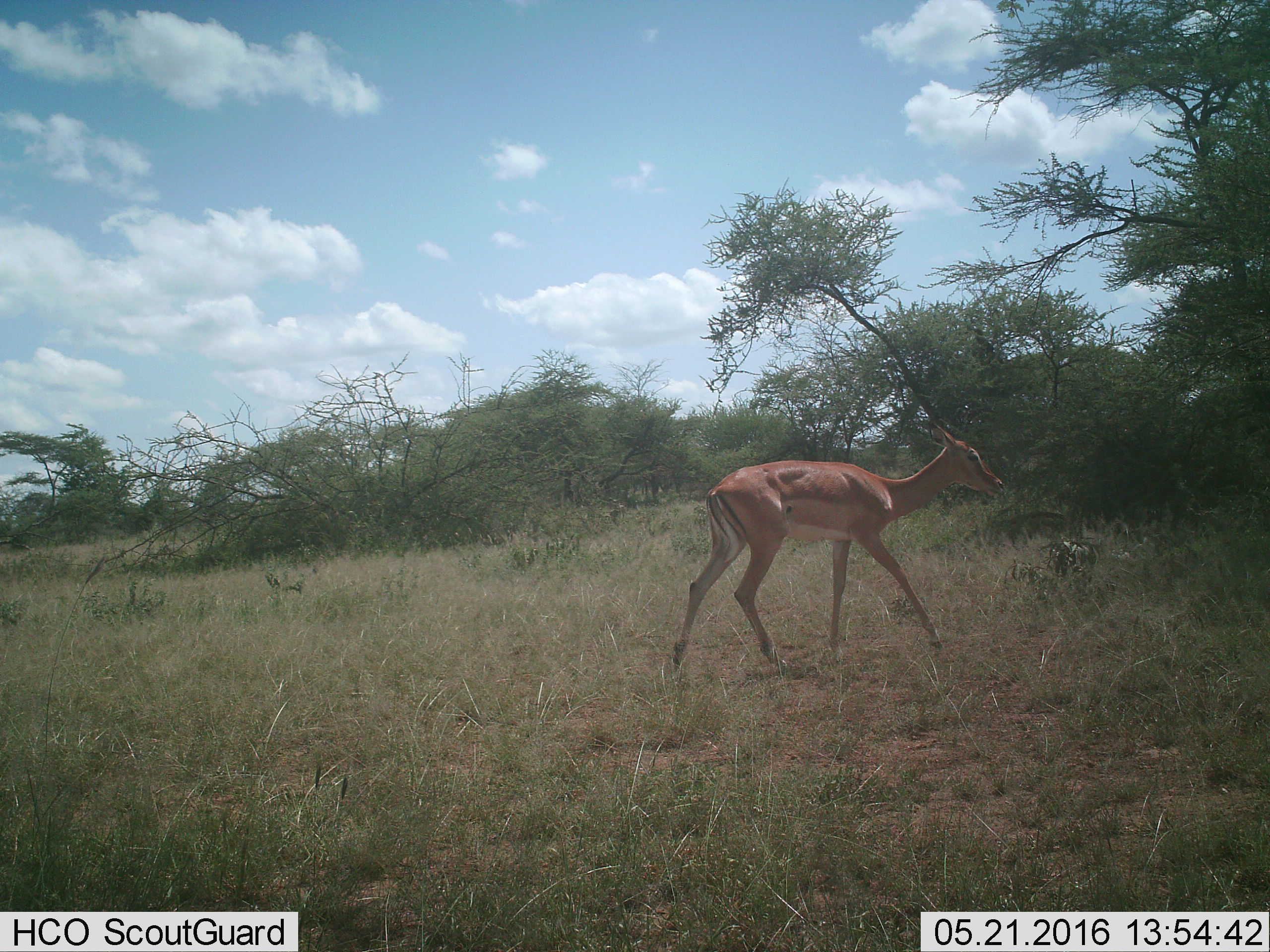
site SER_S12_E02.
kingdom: Animalia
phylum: Chordata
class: Mammalia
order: Artiodactyla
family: Bovidae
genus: Aepyceros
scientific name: Aepyceros melampus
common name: impala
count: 1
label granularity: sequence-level